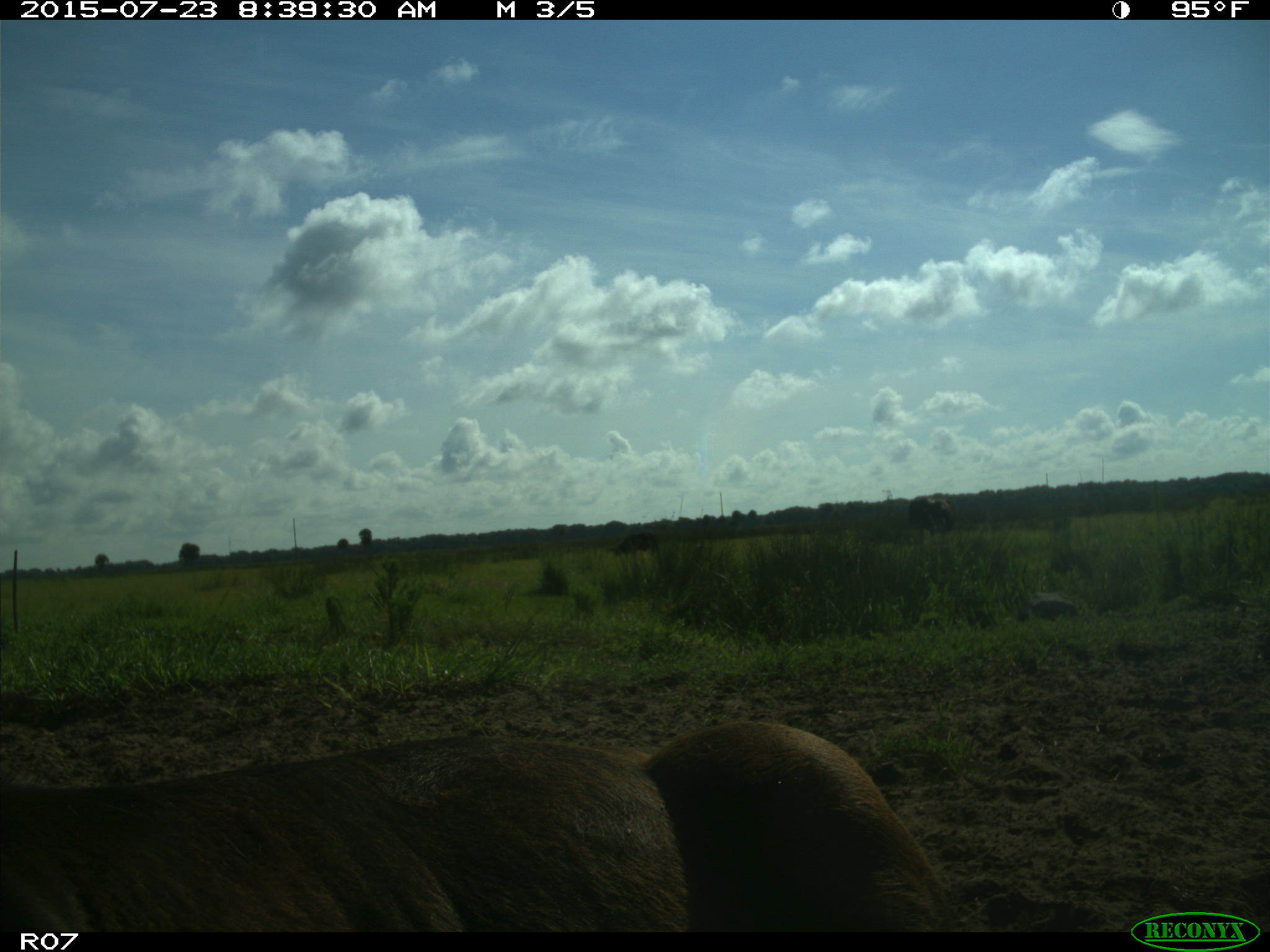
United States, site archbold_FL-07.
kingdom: Animalia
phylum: Chordata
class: Mammalia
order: Artiodactyla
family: Bovidae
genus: Bos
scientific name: Bos taurus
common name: domestic cow